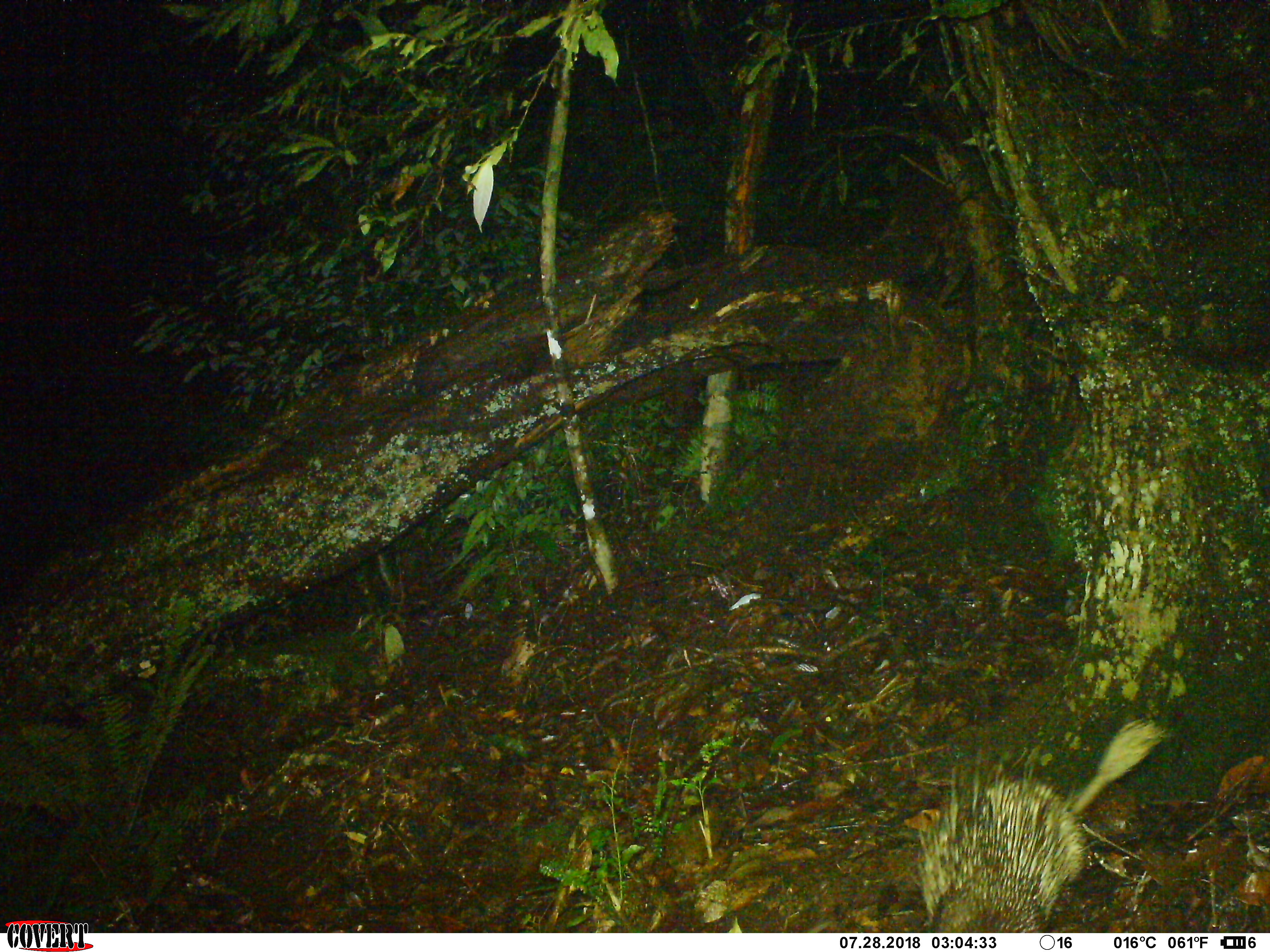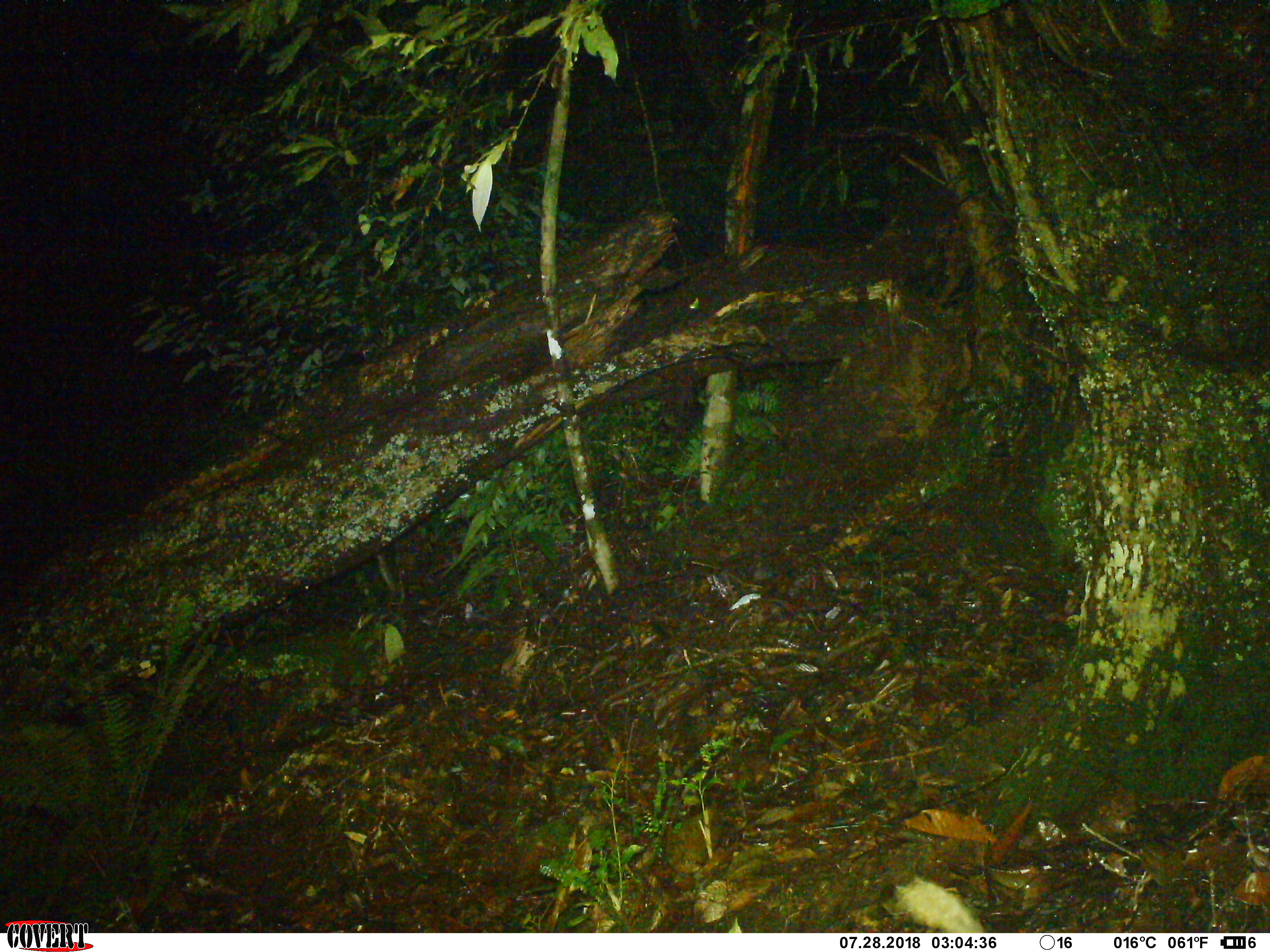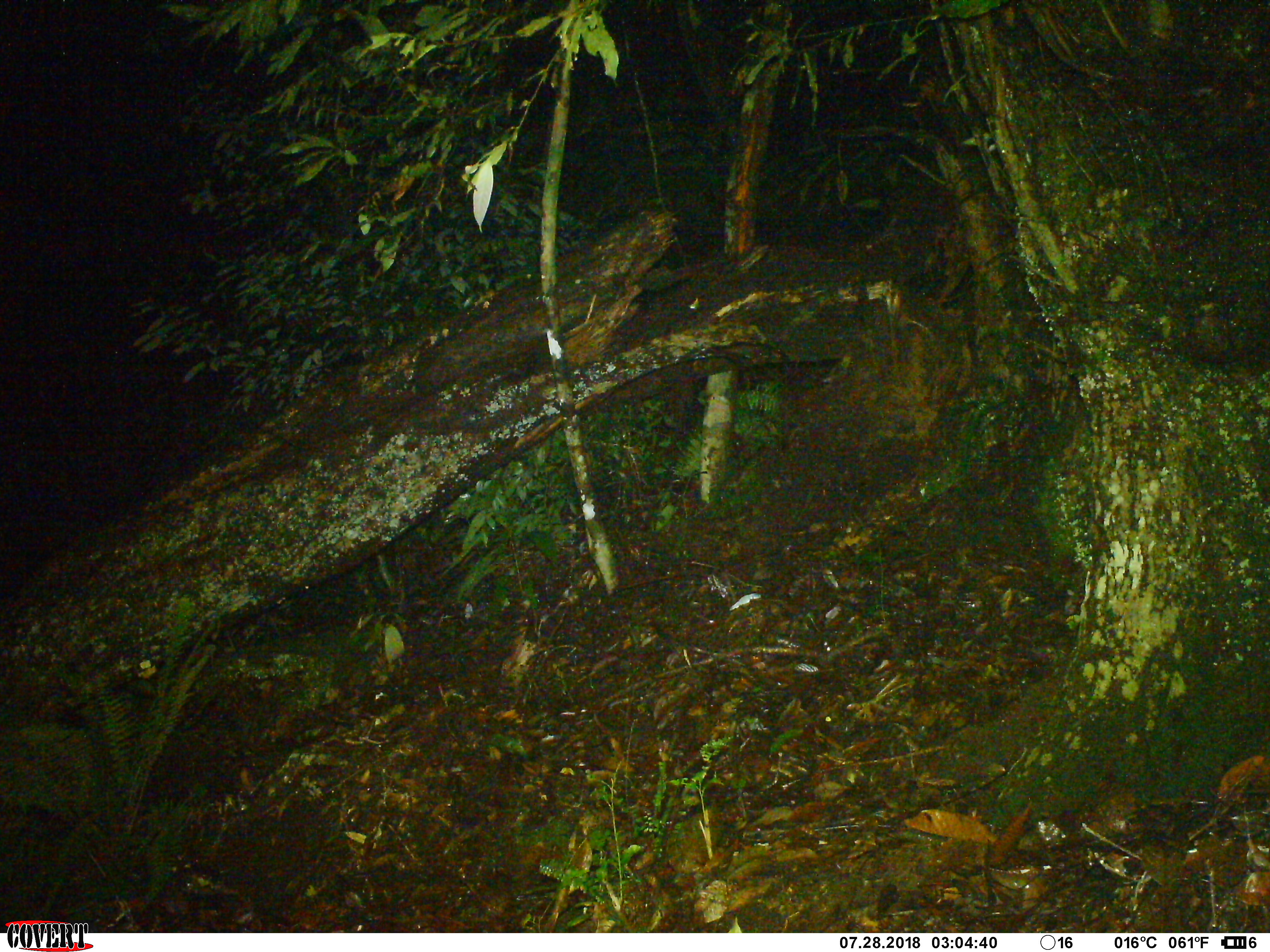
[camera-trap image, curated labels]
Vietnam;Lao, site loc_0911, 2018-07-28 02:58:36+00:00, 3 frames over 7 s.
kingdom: Animalia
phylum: Chordata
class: Mammalia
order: Rodentia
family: Hystricidae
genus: Atherurus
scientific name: Atherurus macrourus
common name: asiatic brush-tailed porcupine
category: asiatic brush tailed porcupine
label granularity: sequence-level